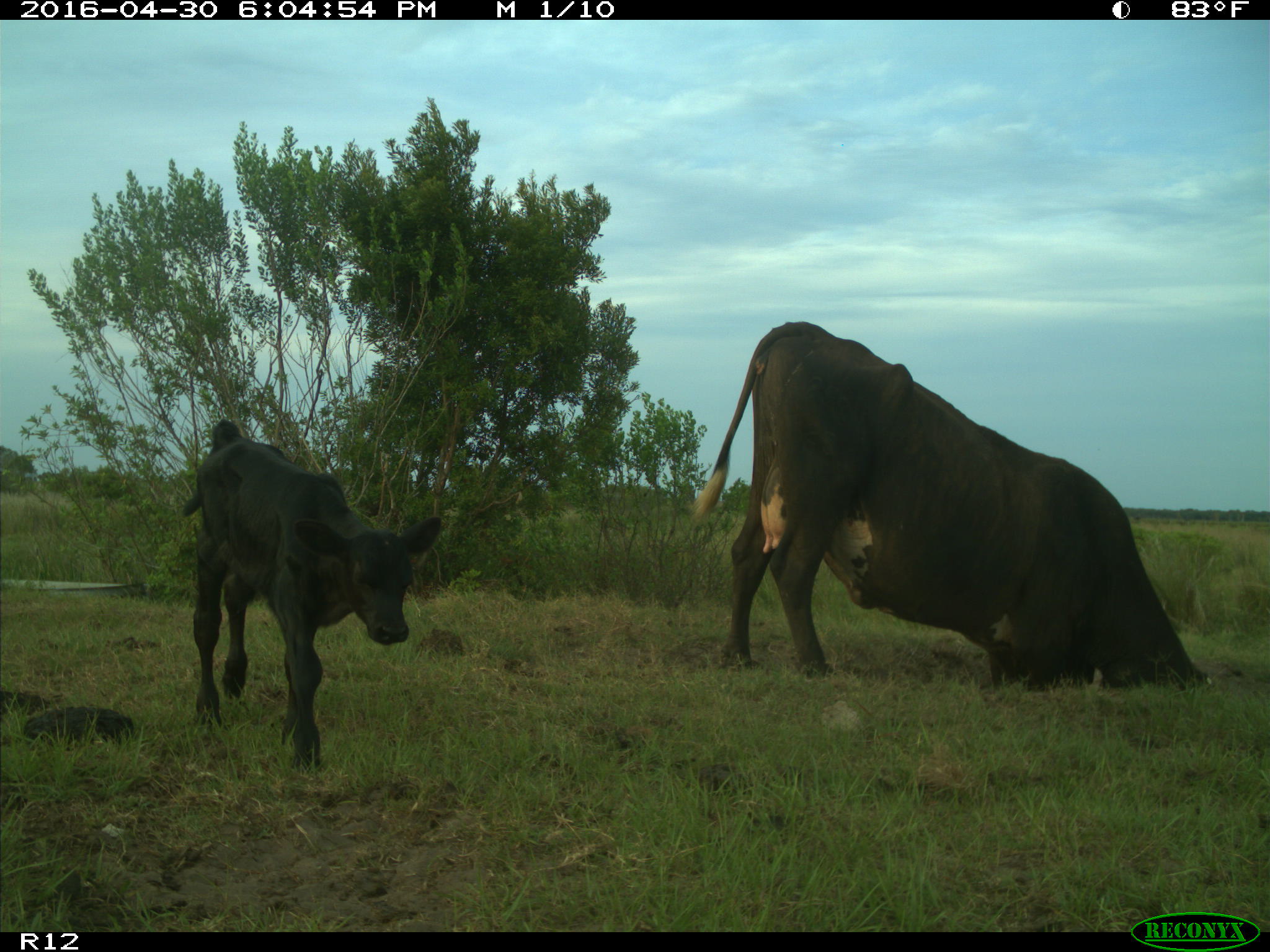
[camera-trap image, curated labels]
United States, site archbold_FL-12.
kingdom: Animalia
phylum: Chordata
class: Mammalia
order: Artiodactyla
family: Bovidae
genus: Bos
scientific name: Bos taurus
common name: domestic cow